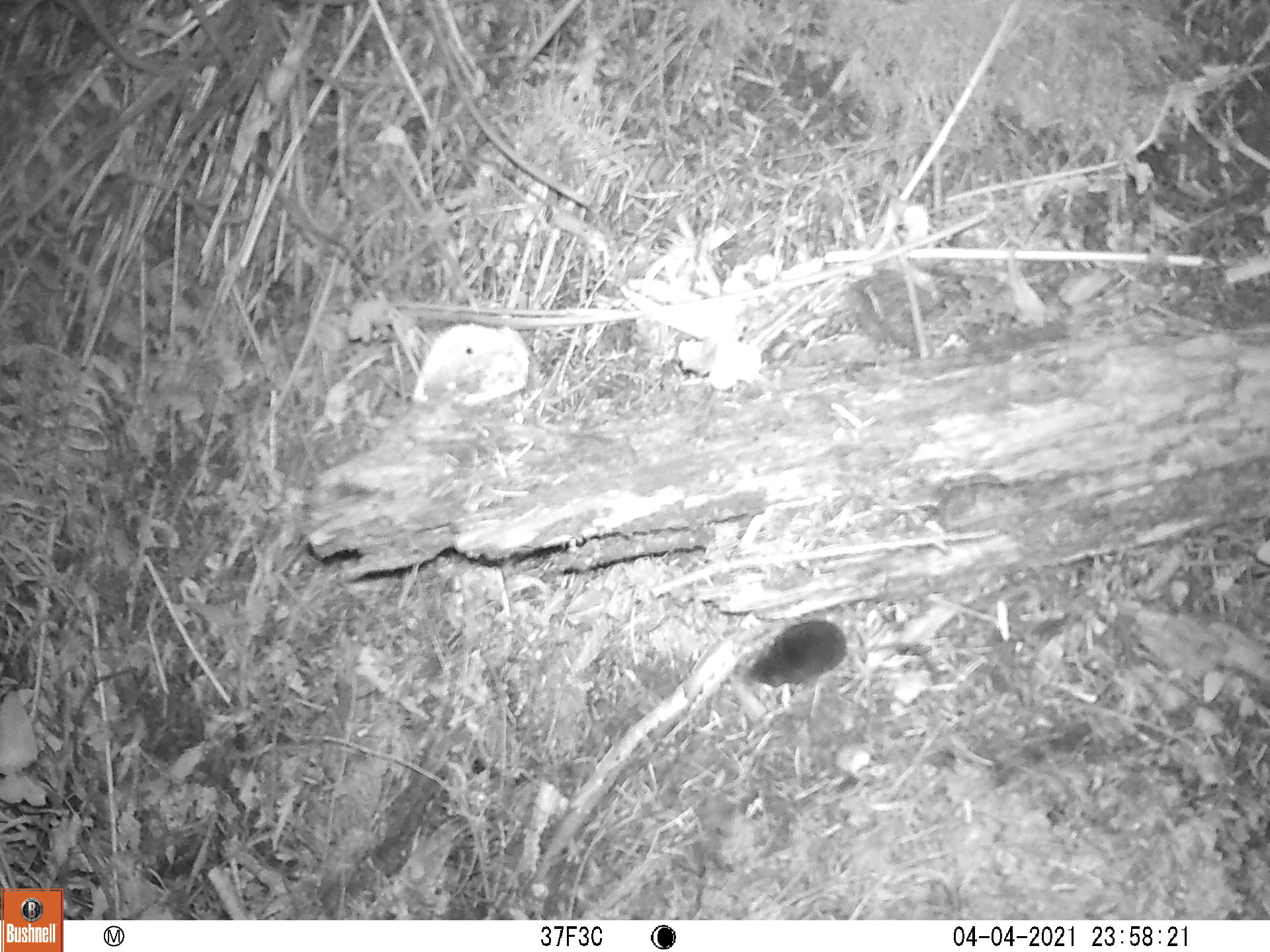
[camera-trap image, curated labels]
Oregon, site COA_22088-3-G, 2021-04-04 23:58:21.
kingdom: Animalia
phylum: Chordata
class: Mammalia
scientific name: Mammalia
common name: small mammal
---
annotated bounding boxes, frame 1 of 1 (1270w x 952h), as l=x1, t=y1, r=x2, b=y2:
small mammal: l=721, t=522, r=1001, b=744